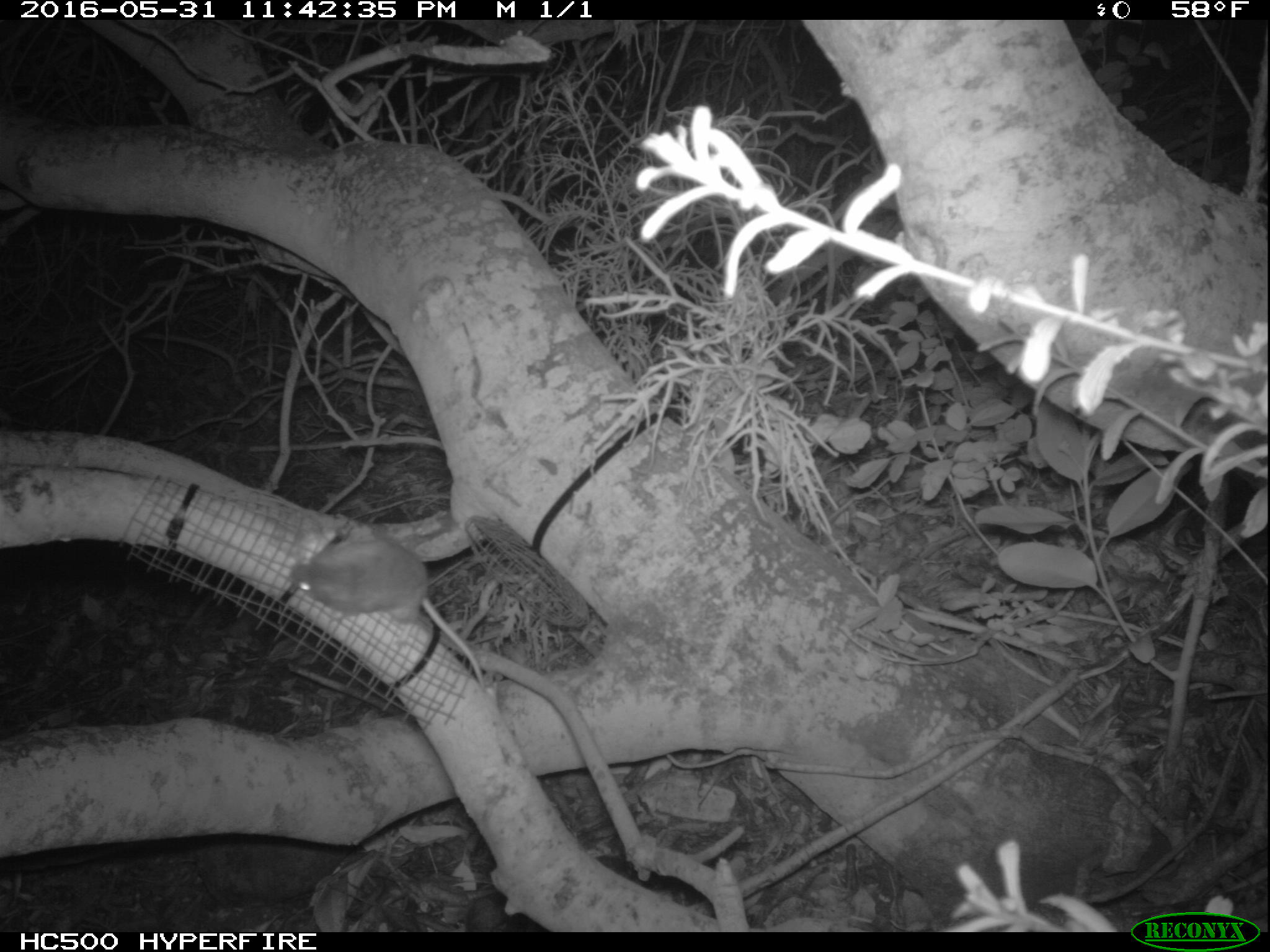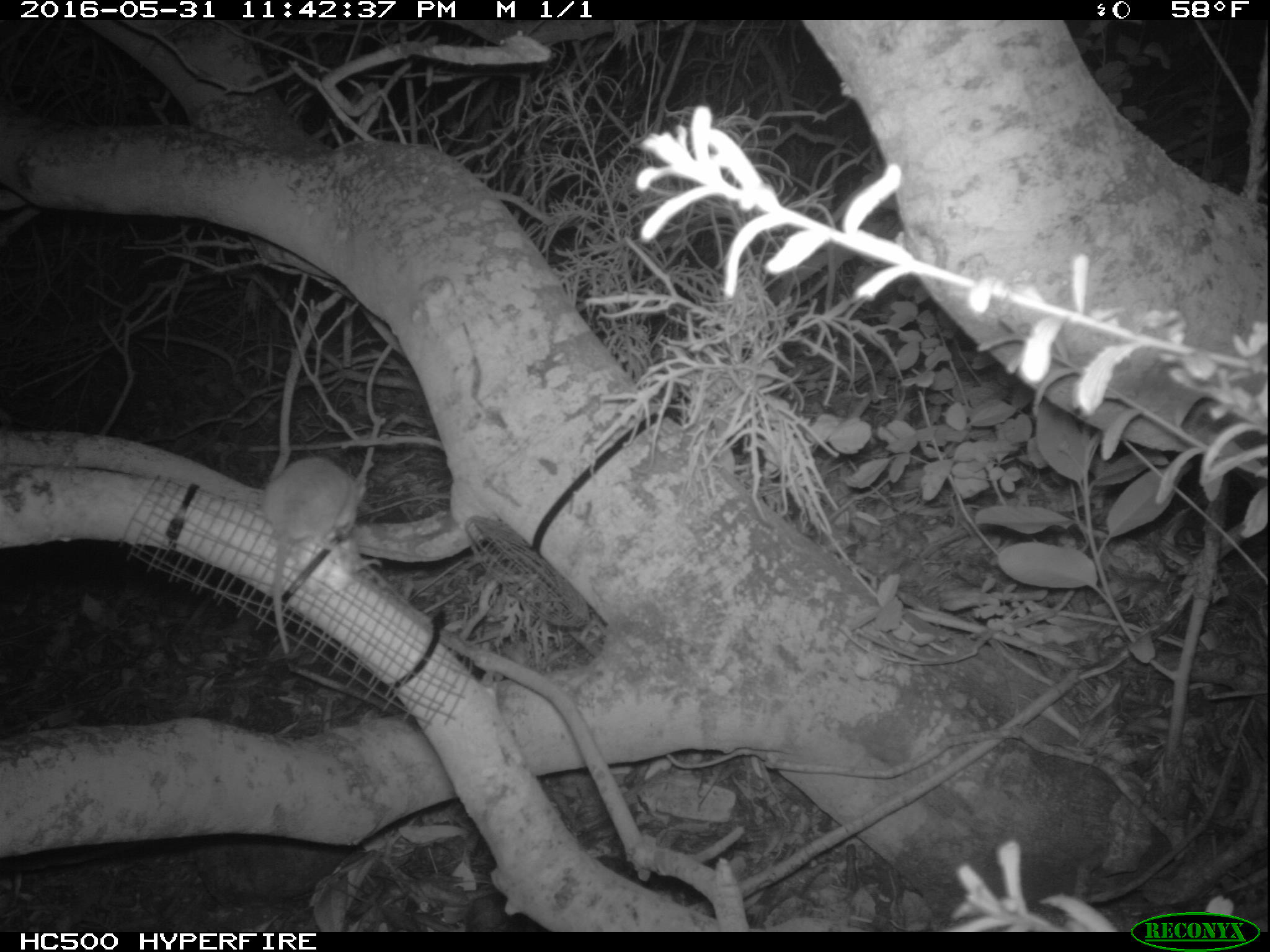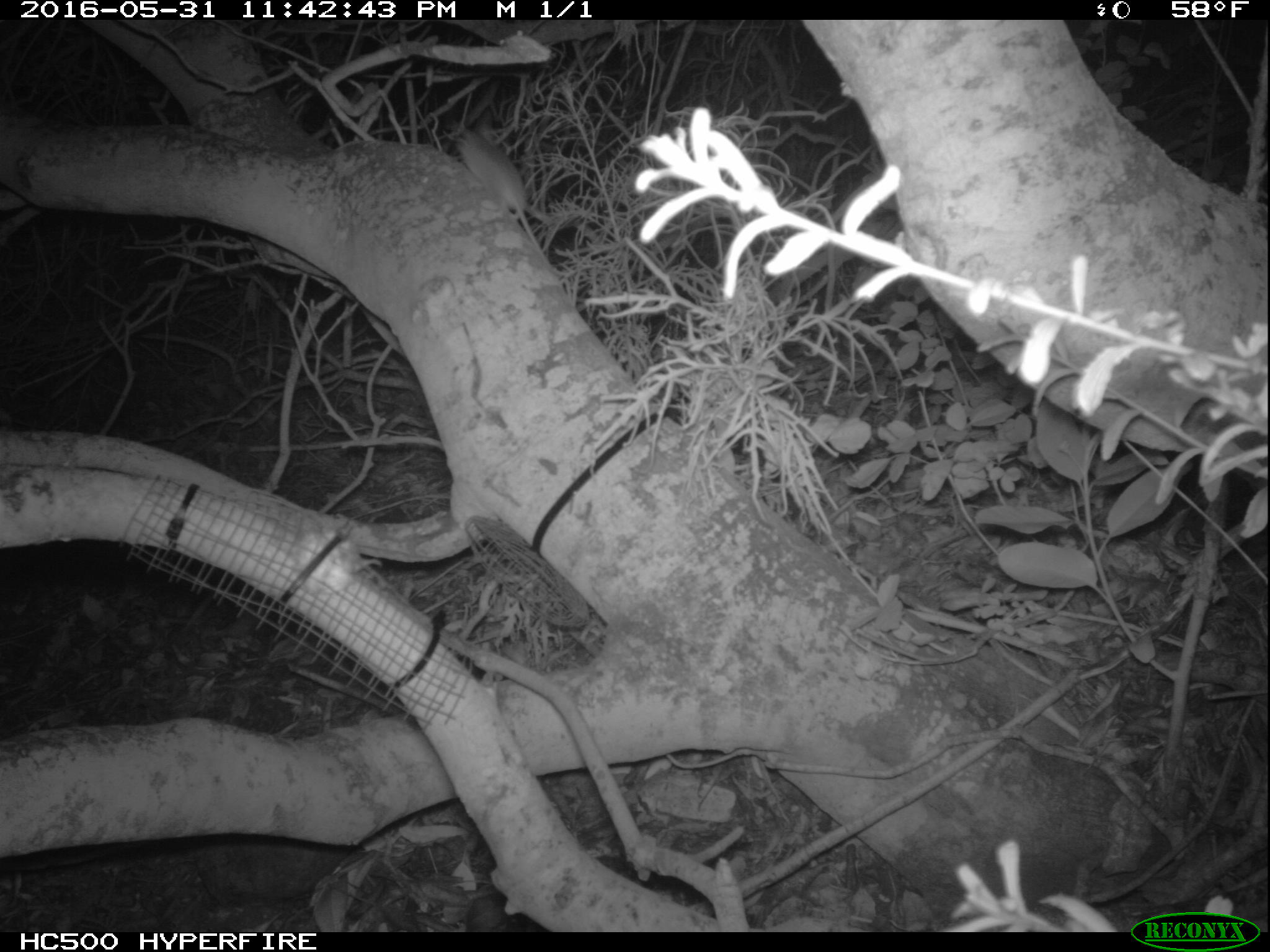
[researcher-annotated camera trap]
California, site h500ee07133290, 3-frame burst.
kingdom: Animalia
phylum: Chordata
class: Mammalia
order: Rodentia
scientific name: Rodentia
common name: rodent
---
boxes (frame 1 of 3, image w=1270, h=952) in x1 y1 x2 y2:
rodent: 289 539 484 687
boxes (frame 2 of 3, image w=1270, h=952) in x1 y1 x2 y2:
rodent: 259 455 366 653